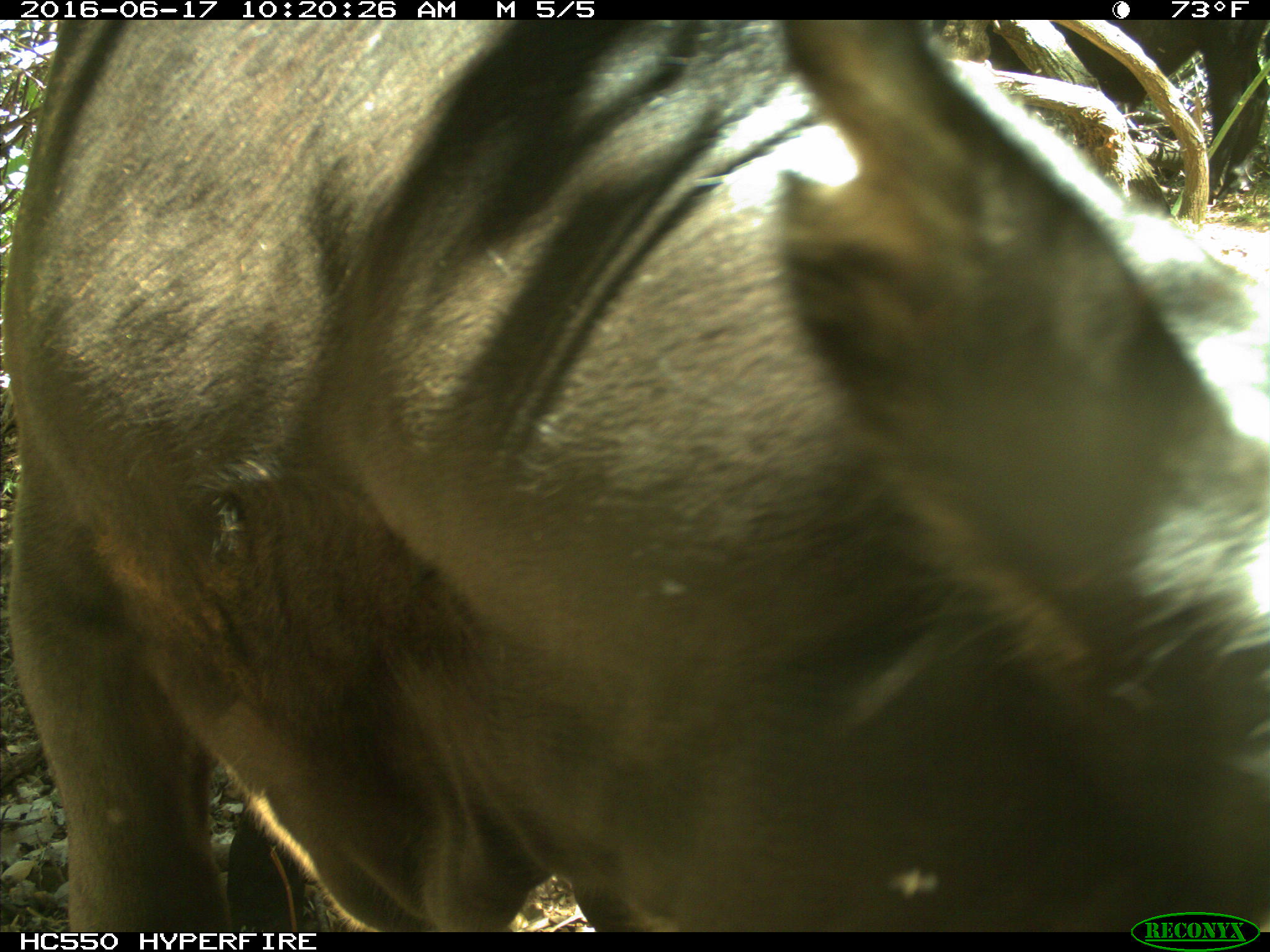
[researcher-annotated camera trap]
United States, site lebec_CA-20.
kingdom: Animalia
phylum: Chordata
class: Mammalia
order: Artiodactyla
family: Bovidae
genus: Bos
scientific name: Bos taurus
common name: domestic cow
Bos taurus (domestic cow).